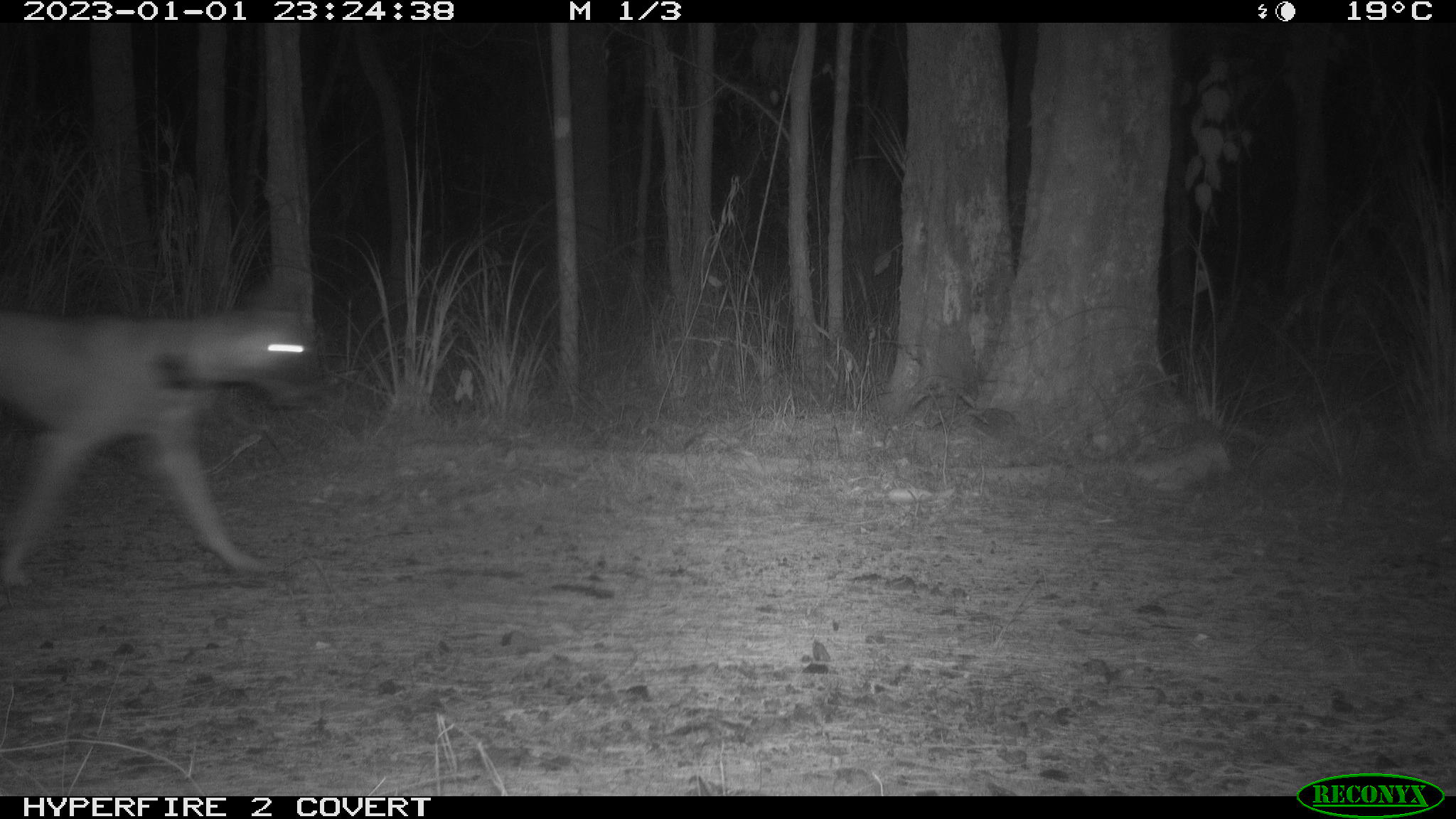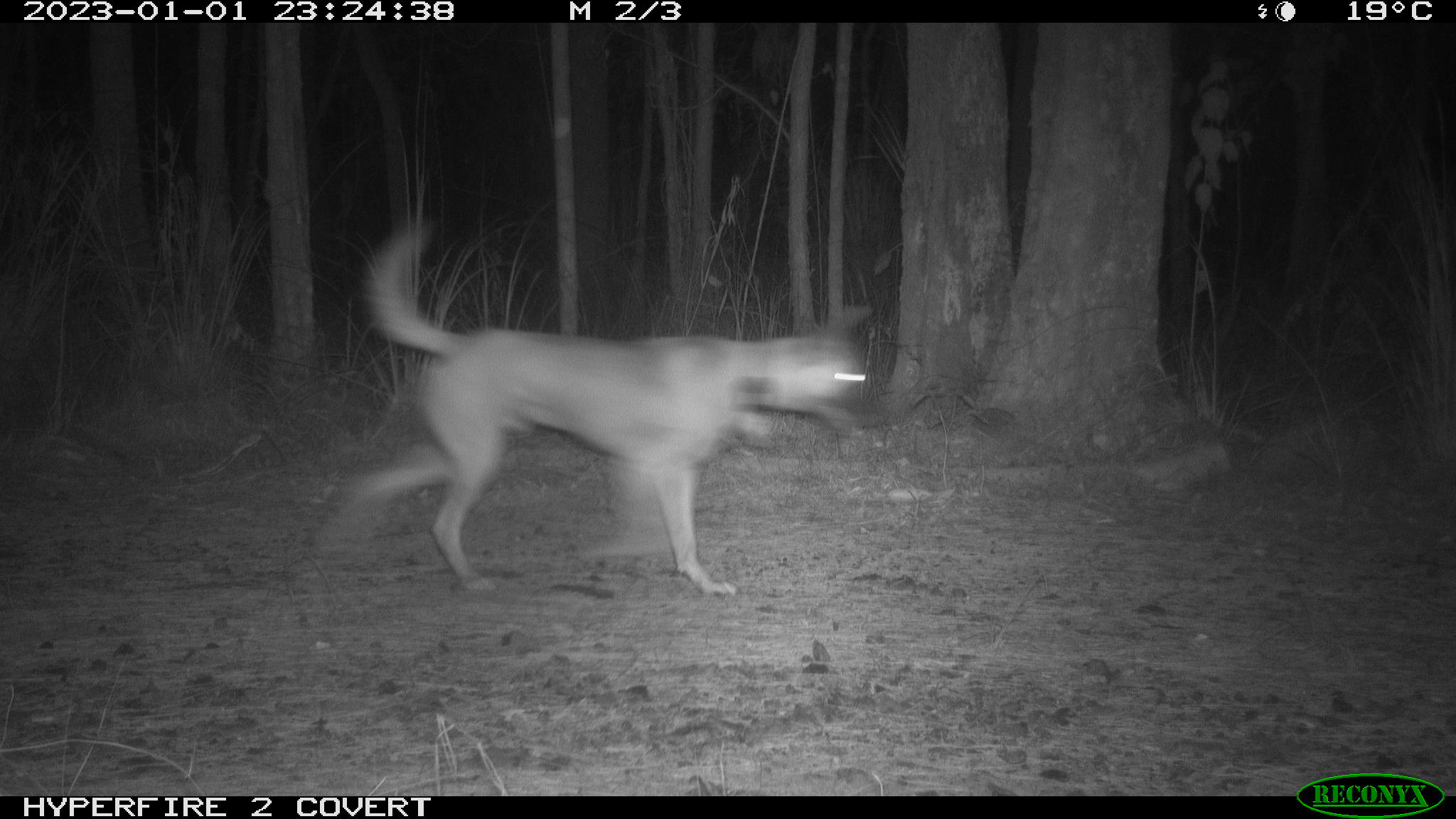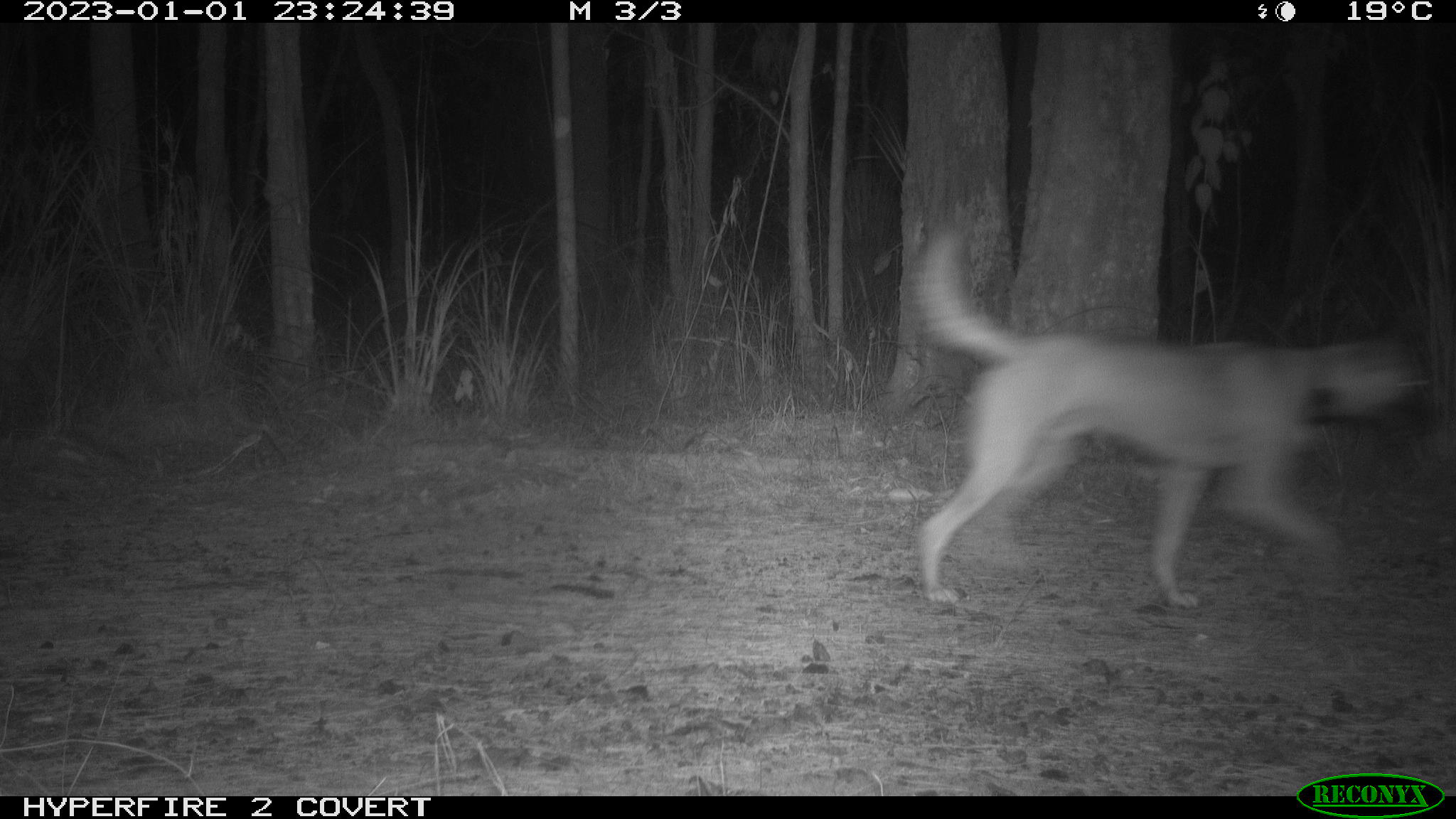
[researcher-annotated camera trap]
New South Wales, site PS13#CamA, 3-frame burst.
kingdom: Animalia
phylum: Chordata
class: Mammalia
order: Carnivora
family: Canidae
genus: Canis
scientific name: Canis familiaris dingo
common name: dingo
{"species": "dingo (Canis familiaris dingo)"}